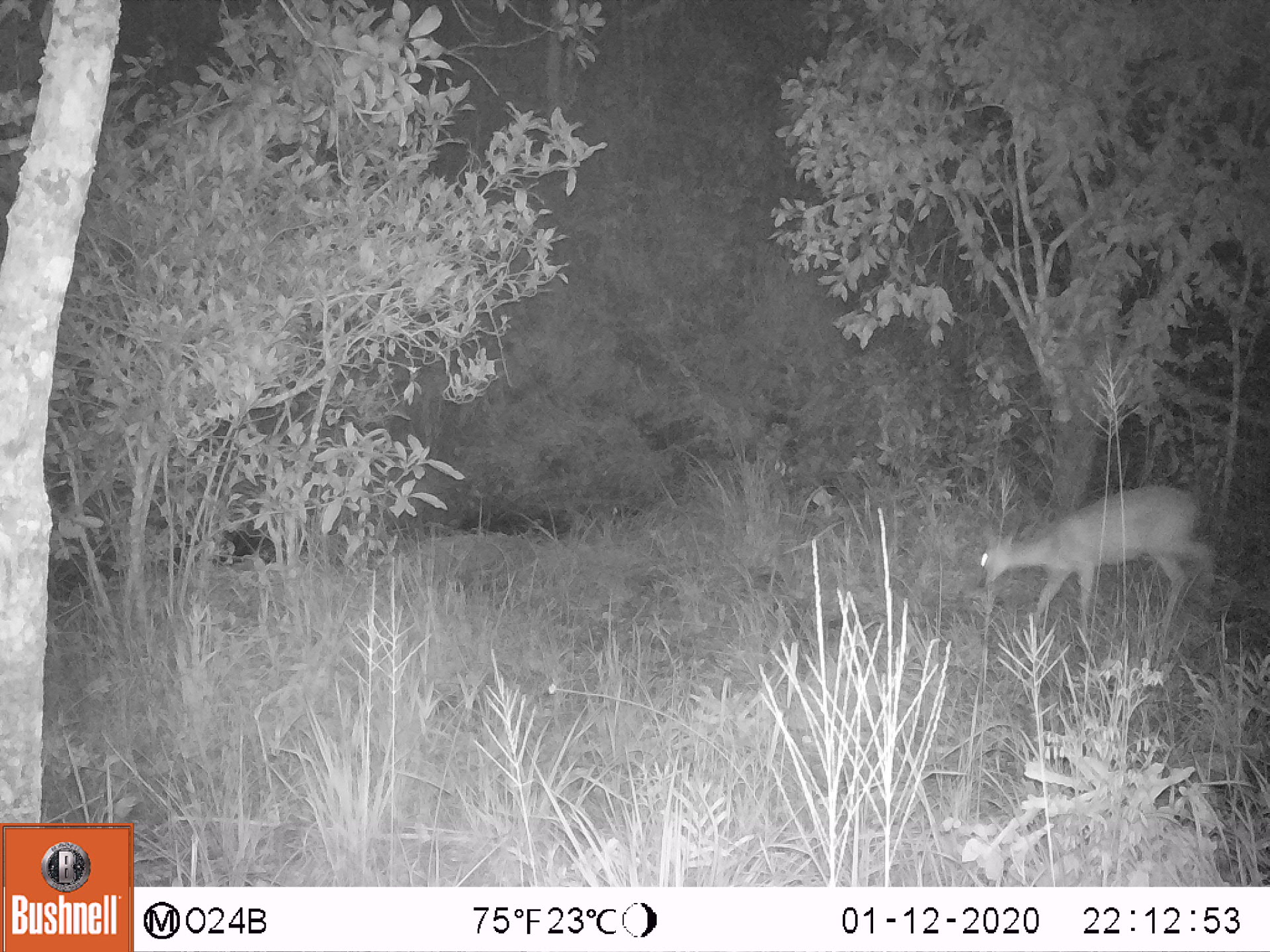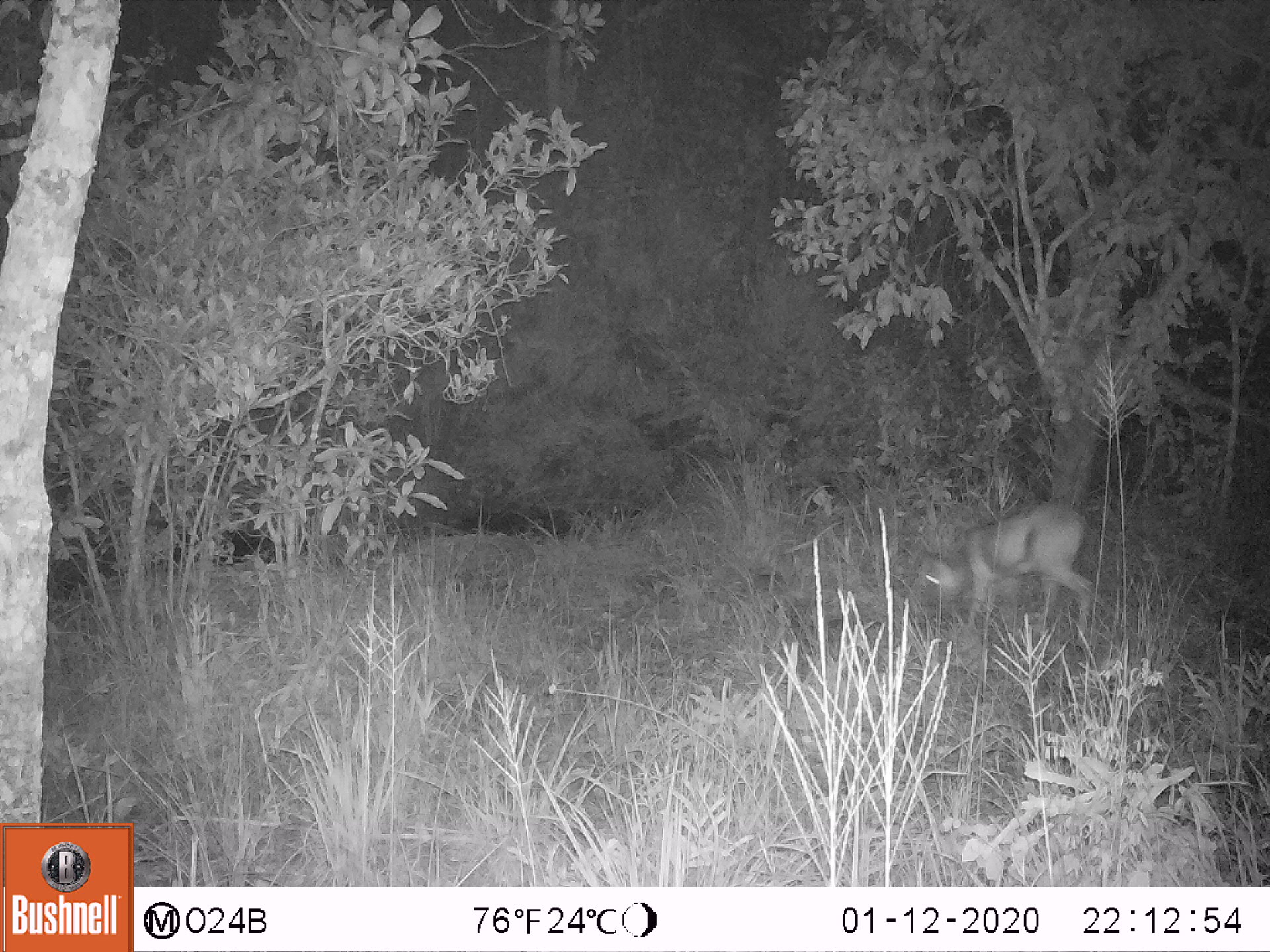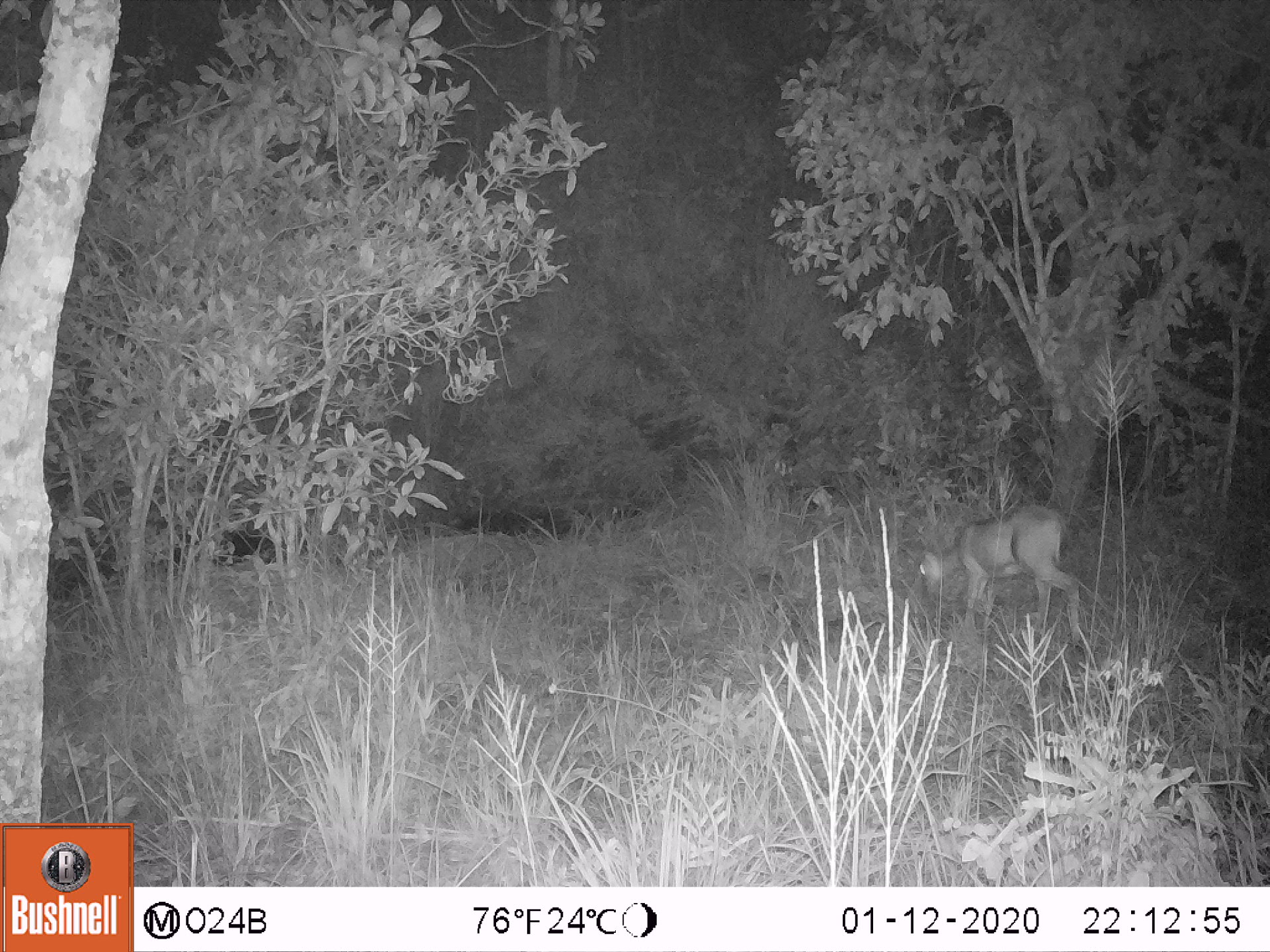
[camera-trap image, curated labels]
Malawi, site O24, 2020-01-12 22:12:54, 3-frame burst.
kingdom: Animalia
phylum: Chordata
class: Mammalia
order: Artiodactyla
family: Bovidae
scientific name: Antilopinae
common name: small antelope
Small antelope (Antilopinae), count 1.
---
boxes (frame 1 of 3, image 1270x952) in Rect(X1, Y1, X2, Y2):
small antelope: Rect(961, 475, 1221, 671)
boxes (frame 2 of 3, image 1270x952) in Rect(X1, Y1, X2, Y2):
small antelope: Rect(894, 503, 1095, 664)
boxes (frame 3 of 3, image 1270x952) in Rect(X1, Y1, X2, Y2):
small antelope: Rect(903, 500, 1092, 666)